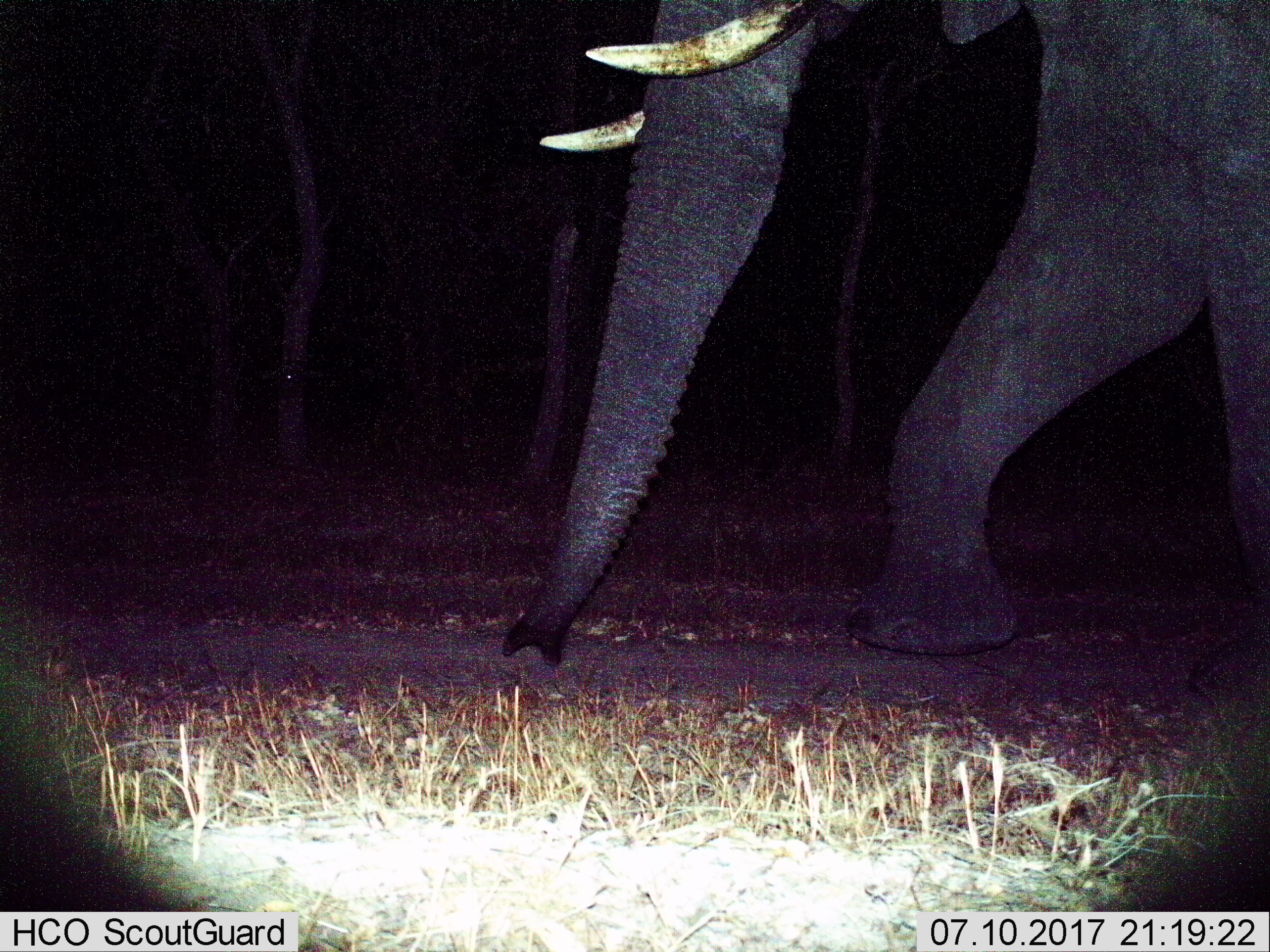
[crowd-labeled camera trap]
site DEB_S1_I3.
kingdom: Animalia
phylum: Chordata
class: Mammalia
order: Proboscidea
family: Elephantidae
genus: Loxodonta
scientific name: Loxodonta africana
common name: african bush elephant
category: elephant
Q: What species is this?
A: Elephant (african bush elephant) (Loxodonta africana).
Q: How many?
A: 1.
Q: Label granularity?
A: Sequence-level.